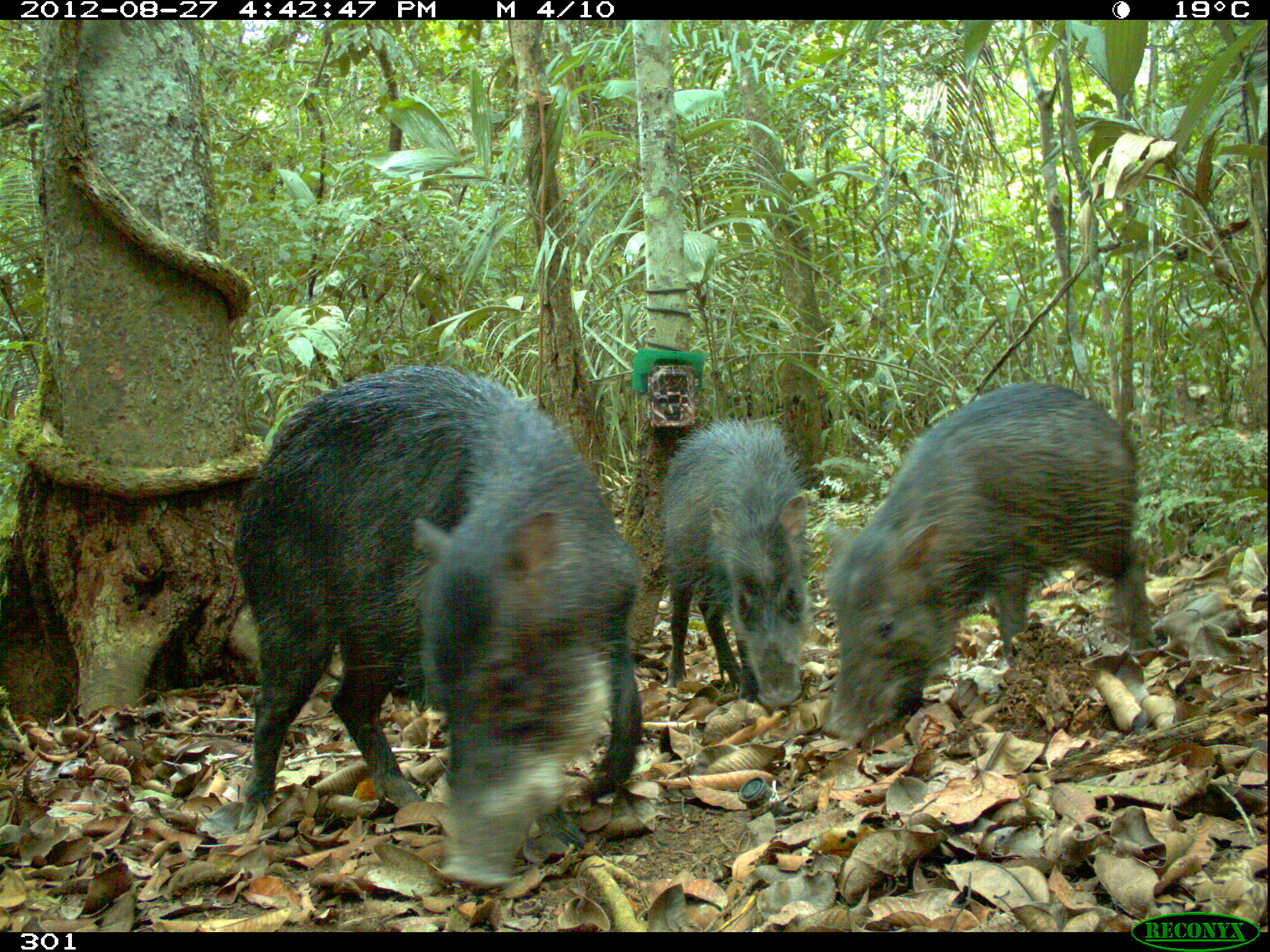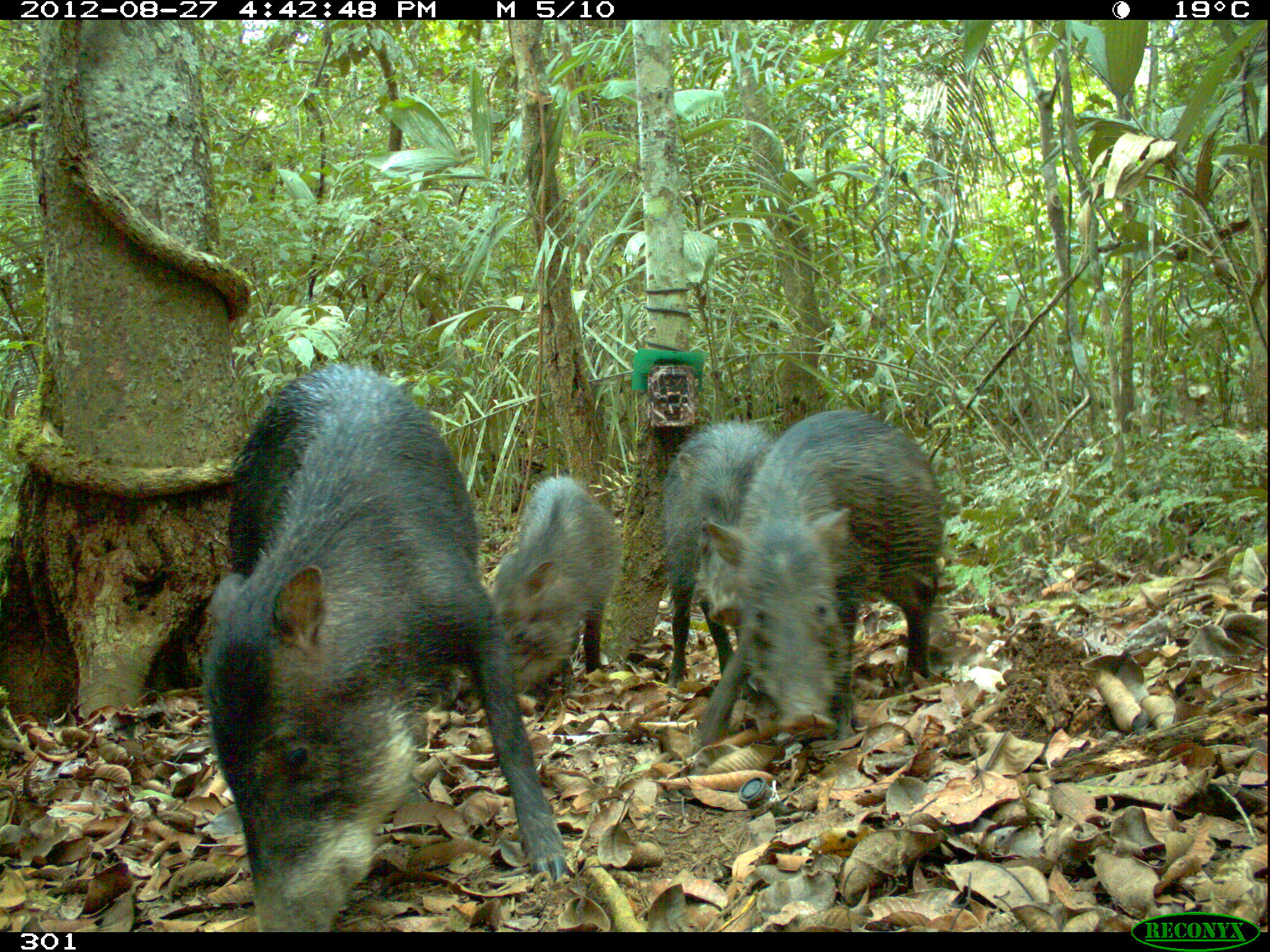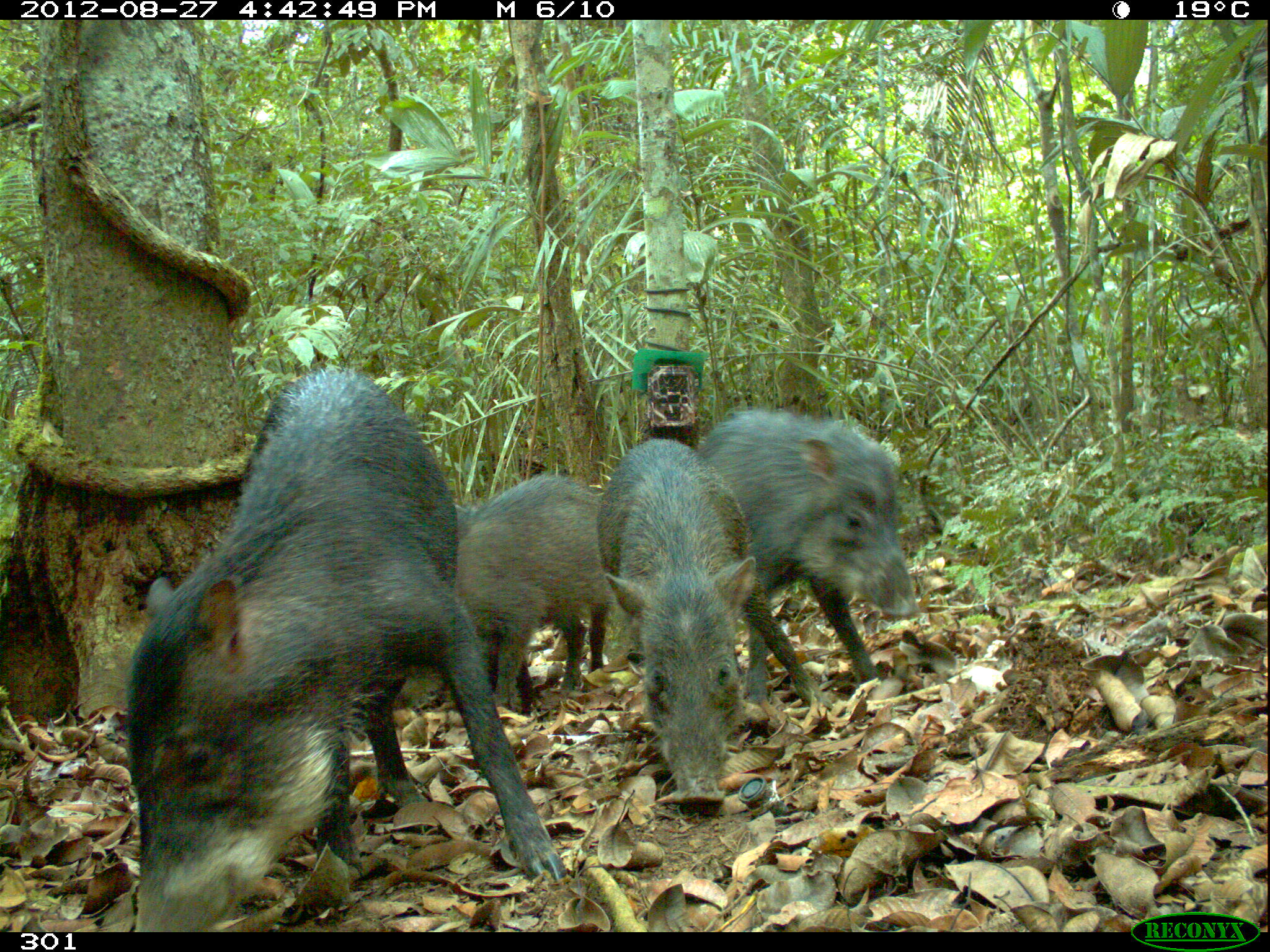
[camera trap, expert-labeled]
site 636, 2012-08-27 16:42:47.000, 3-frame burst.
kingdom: Animalia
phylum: Chordata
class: Mammalia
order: Artiodactyla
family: Tayassuidae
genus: Tayassu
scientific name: Tayassu pecari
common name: white-lipped peccary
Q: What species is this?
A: Tayassu pecari (white-lipped peccary).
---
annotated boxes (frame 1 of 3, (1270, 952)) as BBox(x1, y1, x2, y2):
tayassu pecari: BBox(226, 363, 639, 884); BBox(822, 379, 1161, 740); BBox(662, 418, 808, 709)